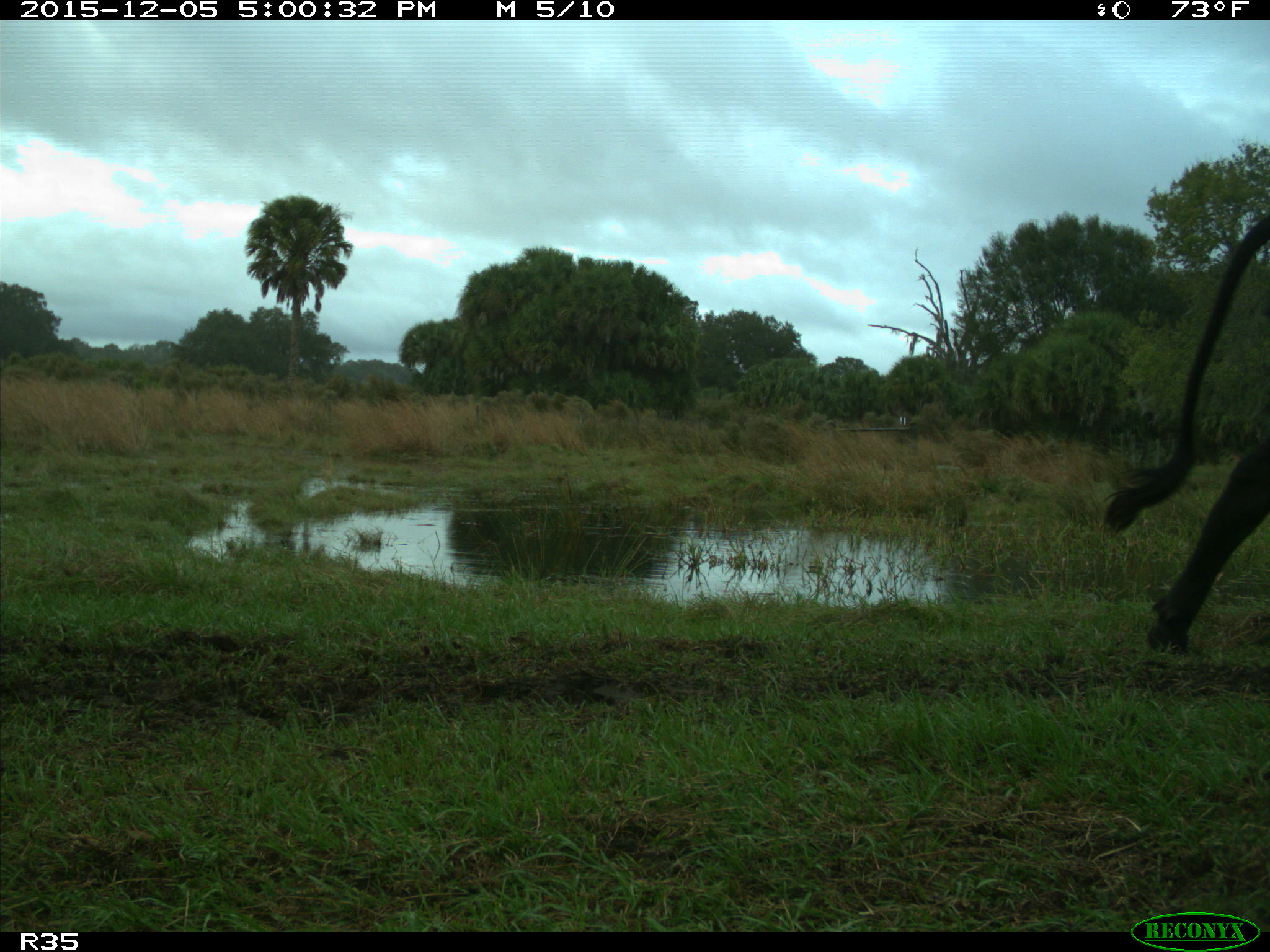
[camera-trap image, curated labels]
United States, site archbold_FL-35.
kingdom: Animalia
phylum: Chordata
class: Mammalia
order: Artiodactyla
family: Bovidae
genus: Bos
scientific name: Bos taurus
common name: domestic cow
Bos taurus (domestic cow).